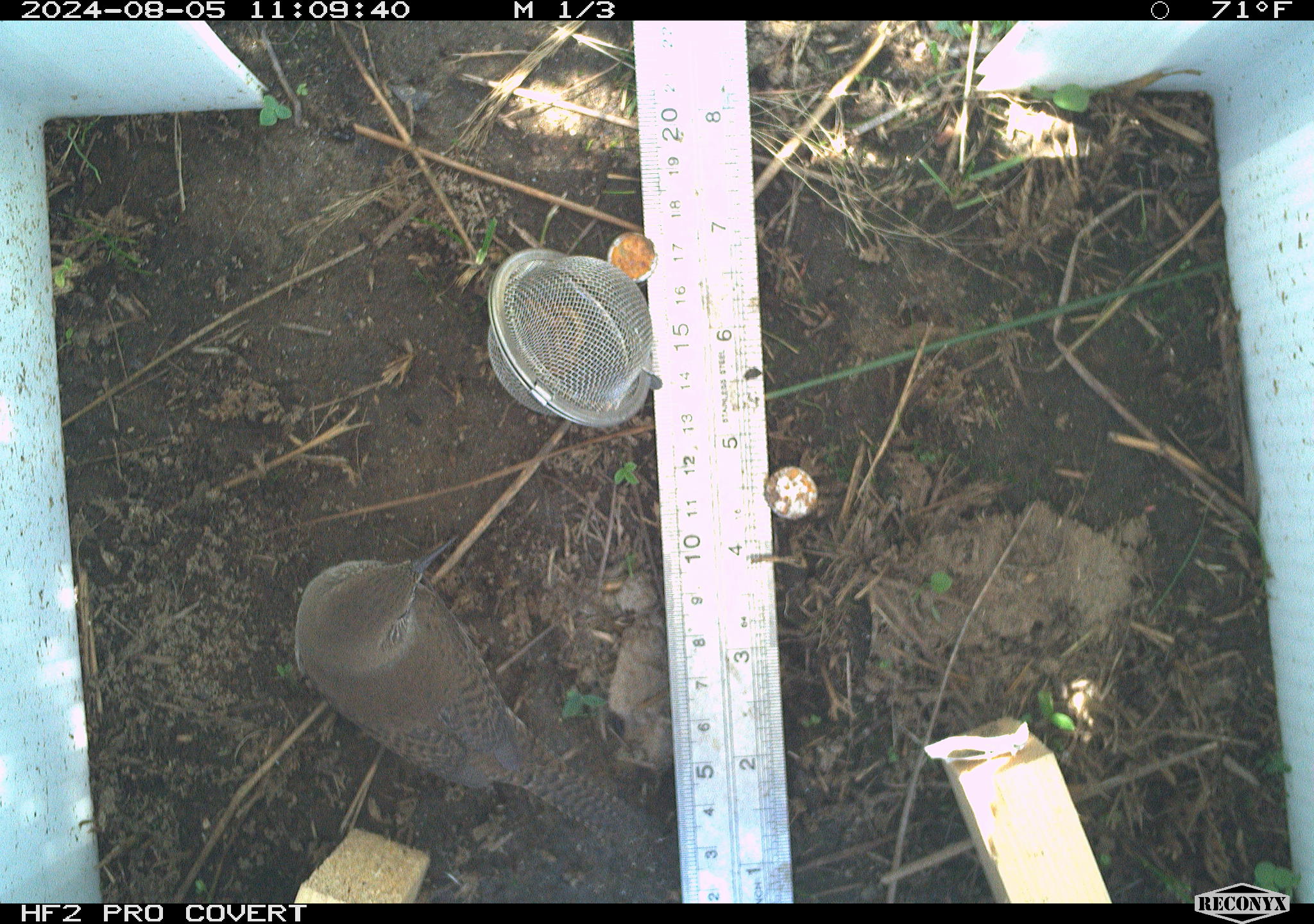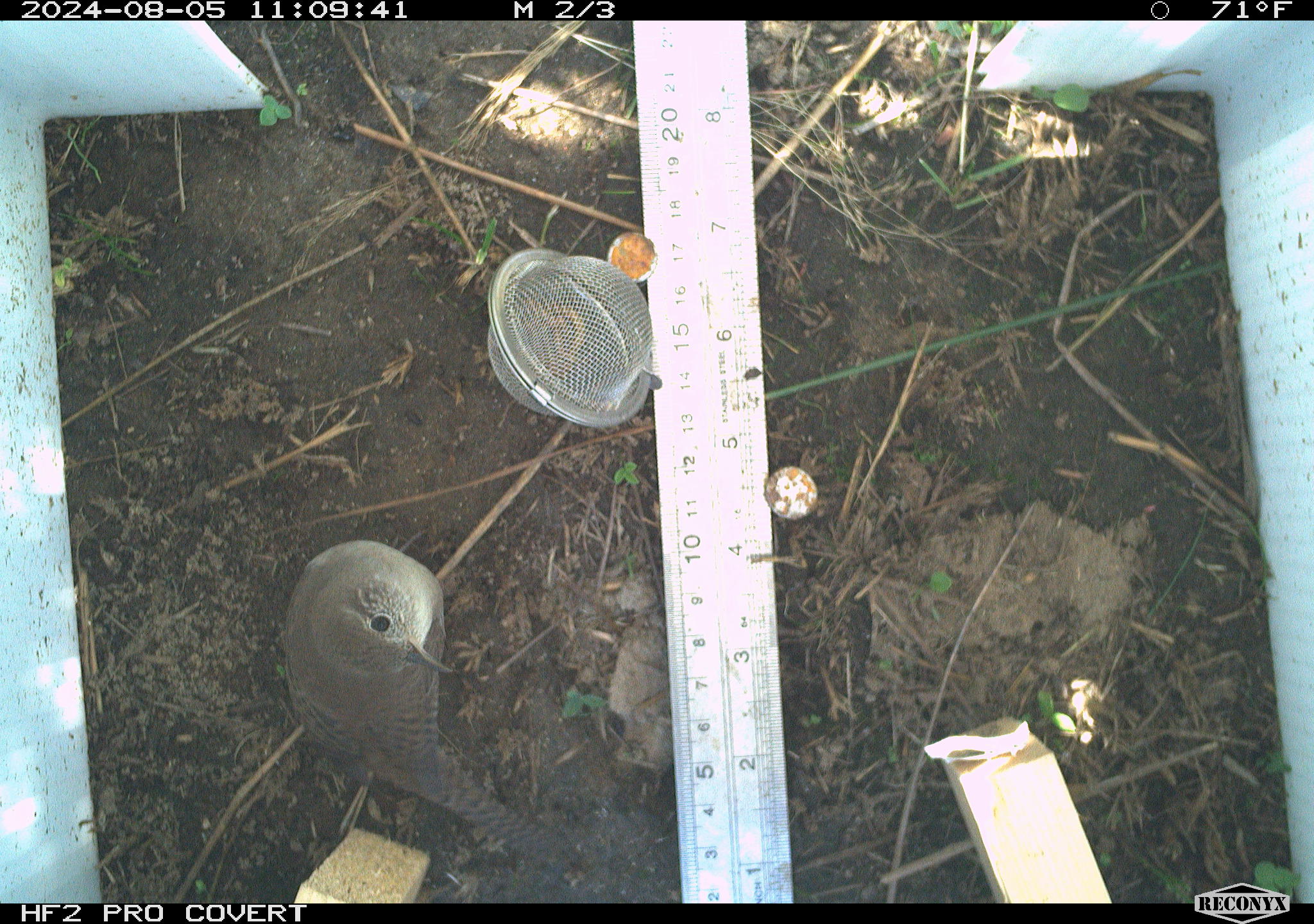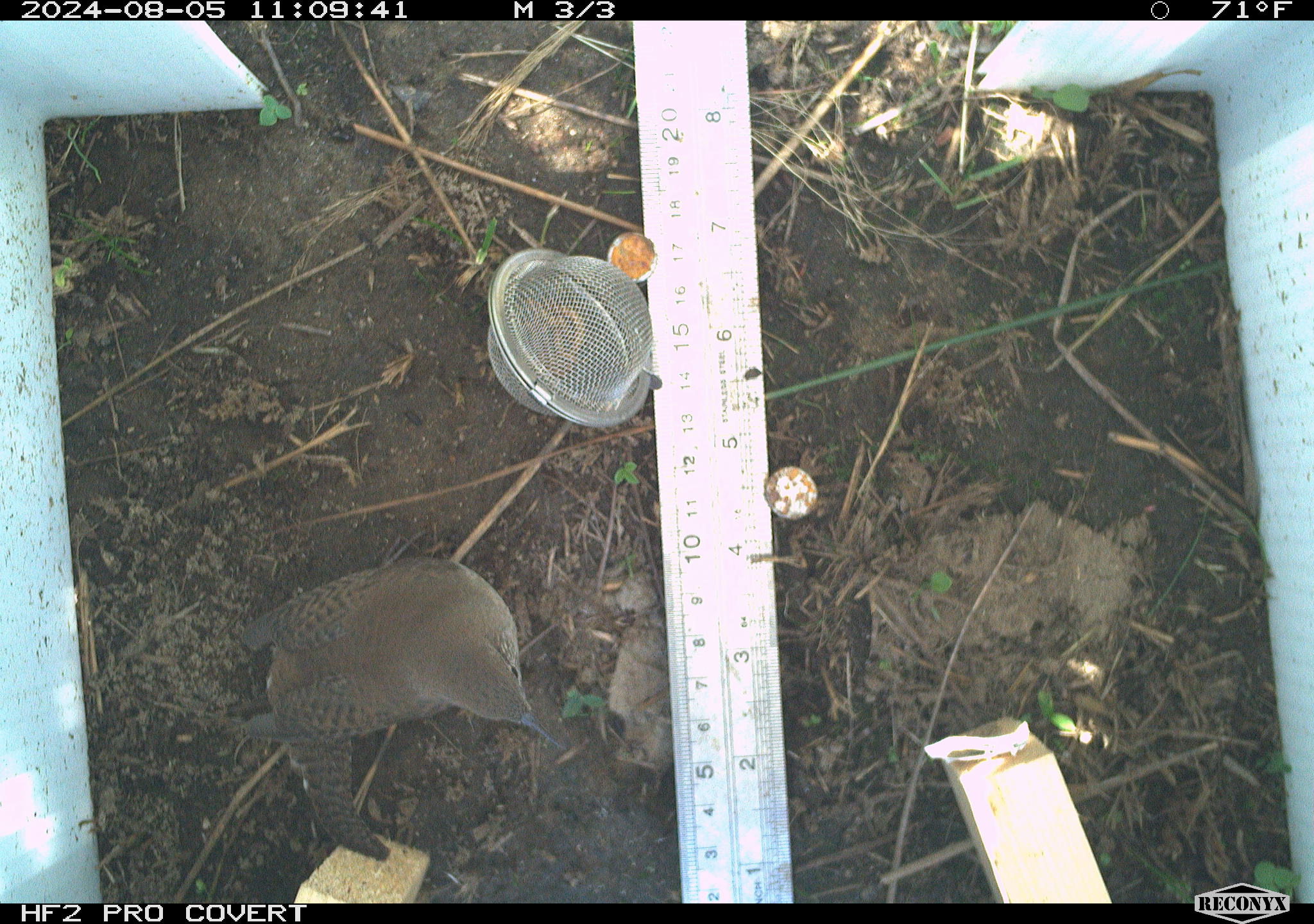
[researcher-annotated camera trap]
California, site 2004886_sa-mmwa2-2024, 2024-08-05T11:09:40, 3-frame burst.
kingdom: Animalia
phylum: Chordata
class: Aves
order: Passeriformes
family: Troglodytidae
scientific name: Troglodytidae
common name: wren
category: troglodytidae family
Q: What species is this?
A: Troglodytidae family (wren) (Troglodytidae).